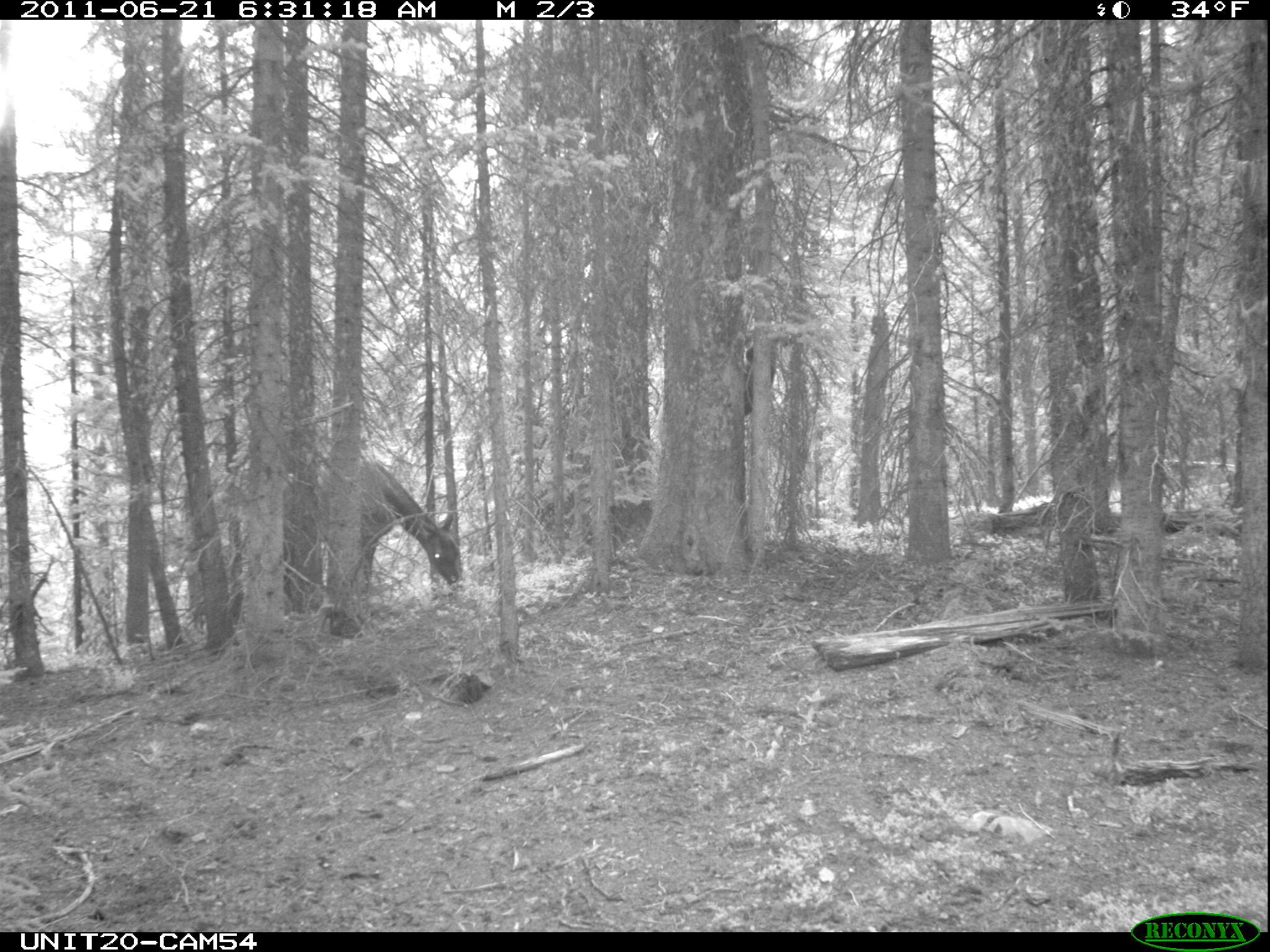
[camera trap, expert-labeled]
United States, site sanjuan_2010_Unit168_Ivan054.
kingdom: Animalia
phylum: Chordata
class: Mammalia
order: Artiodactyla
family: Cervidae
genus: Cervus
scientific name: Cervus elaphus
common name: red deer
Cervus elaphus (red deer).